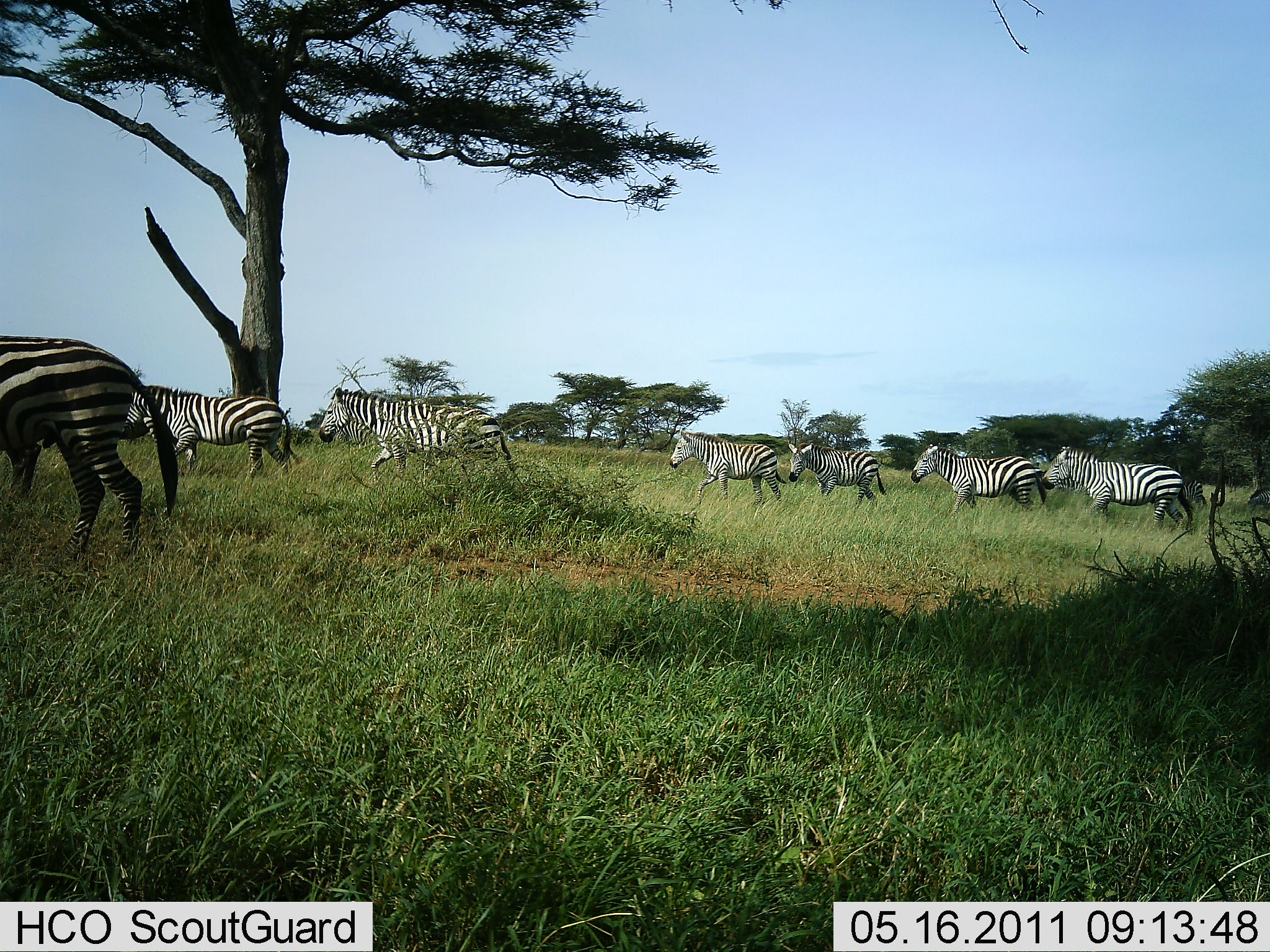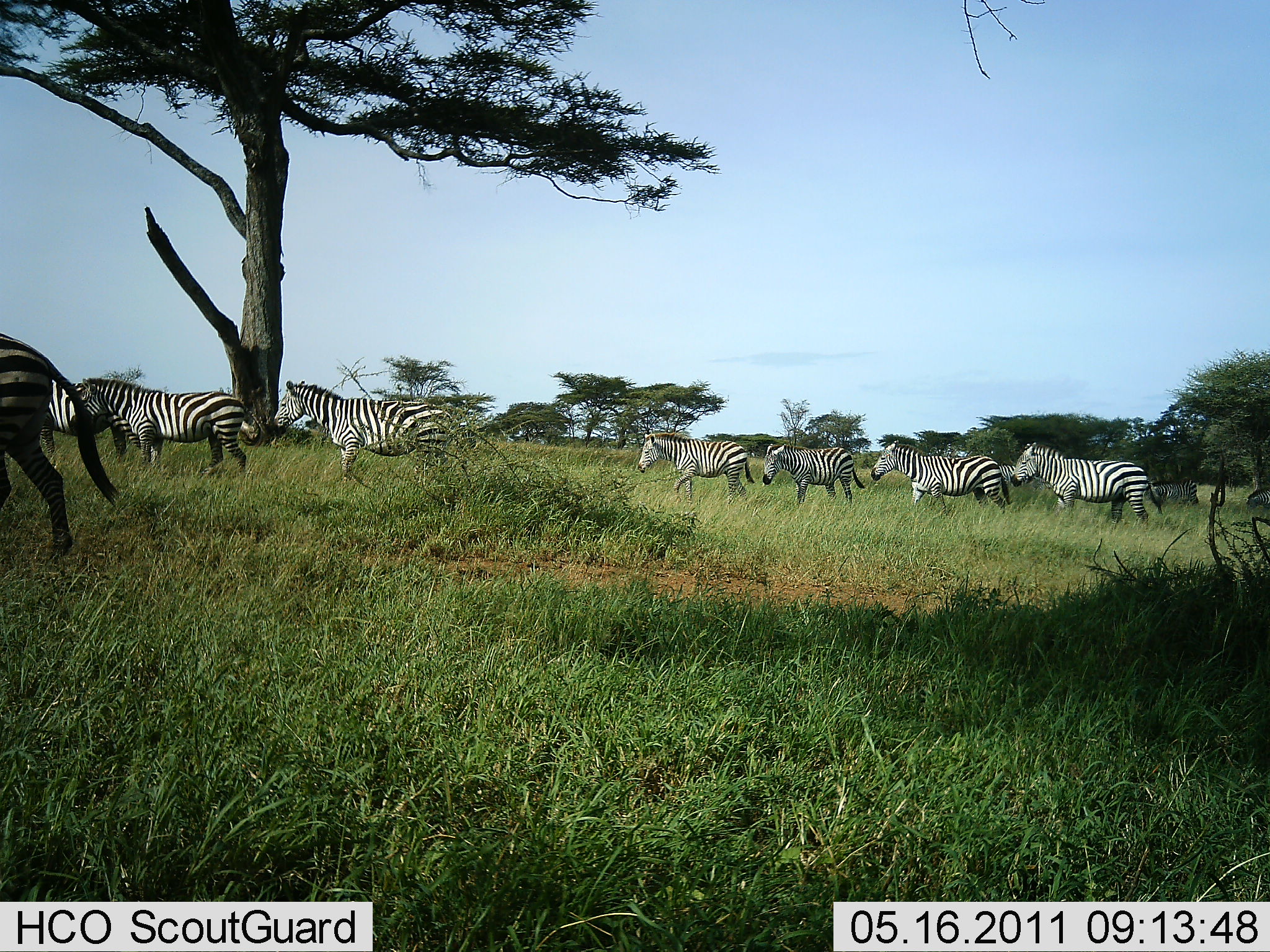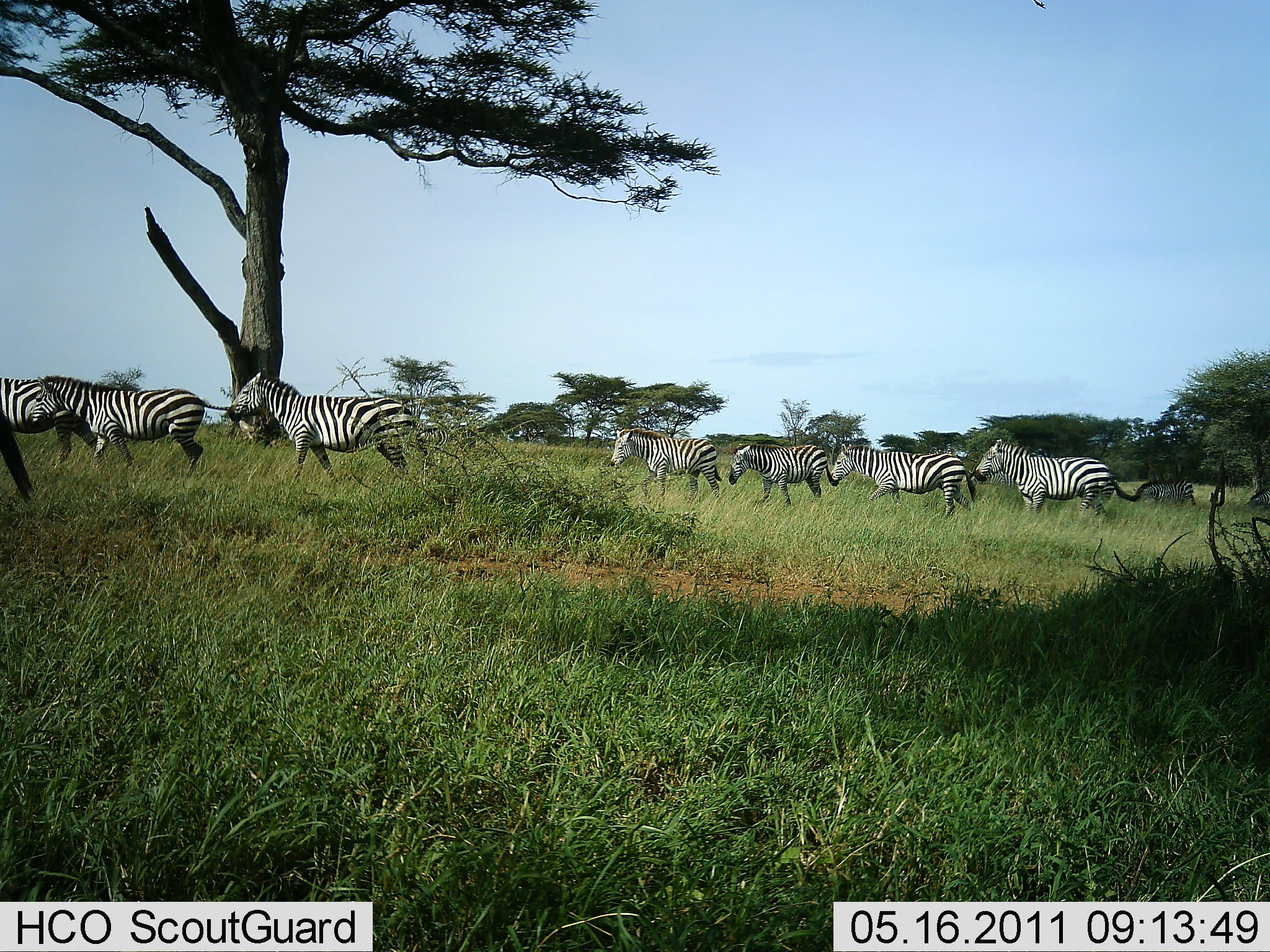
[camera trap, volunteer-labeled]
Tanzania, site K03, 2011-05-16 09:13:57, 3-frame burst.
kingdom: Animalia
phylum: Chordata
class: Mammalia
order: Perissodactyla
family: Equidae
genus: Equus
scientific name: Equus quagga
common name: plains zebra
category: zebra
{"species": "zebra (plains zebra) (Equus quagga)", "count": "8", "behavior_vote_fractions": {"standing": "0%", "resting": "0%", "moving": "100%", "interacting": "0%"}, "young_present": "8%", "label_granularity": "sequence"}